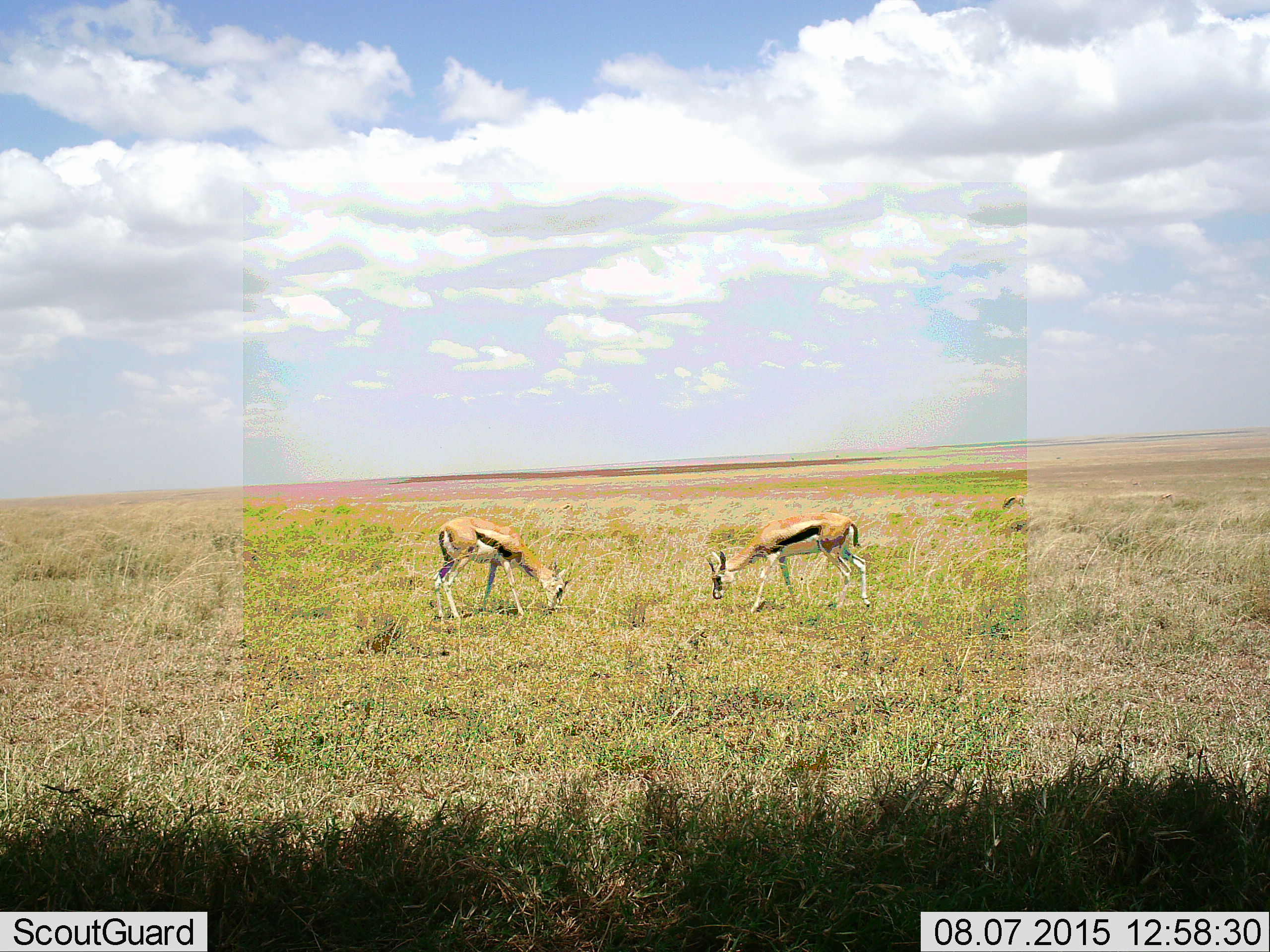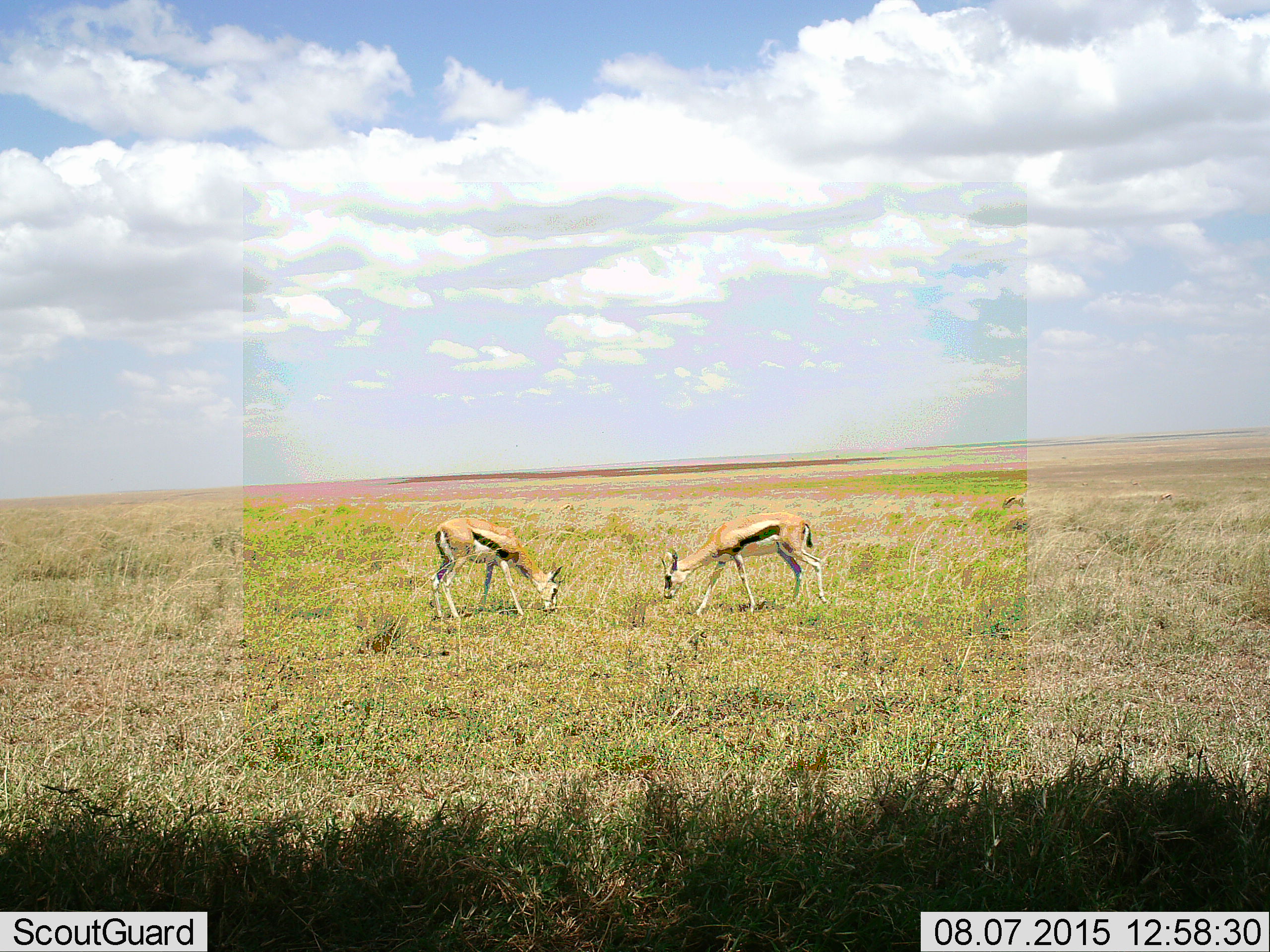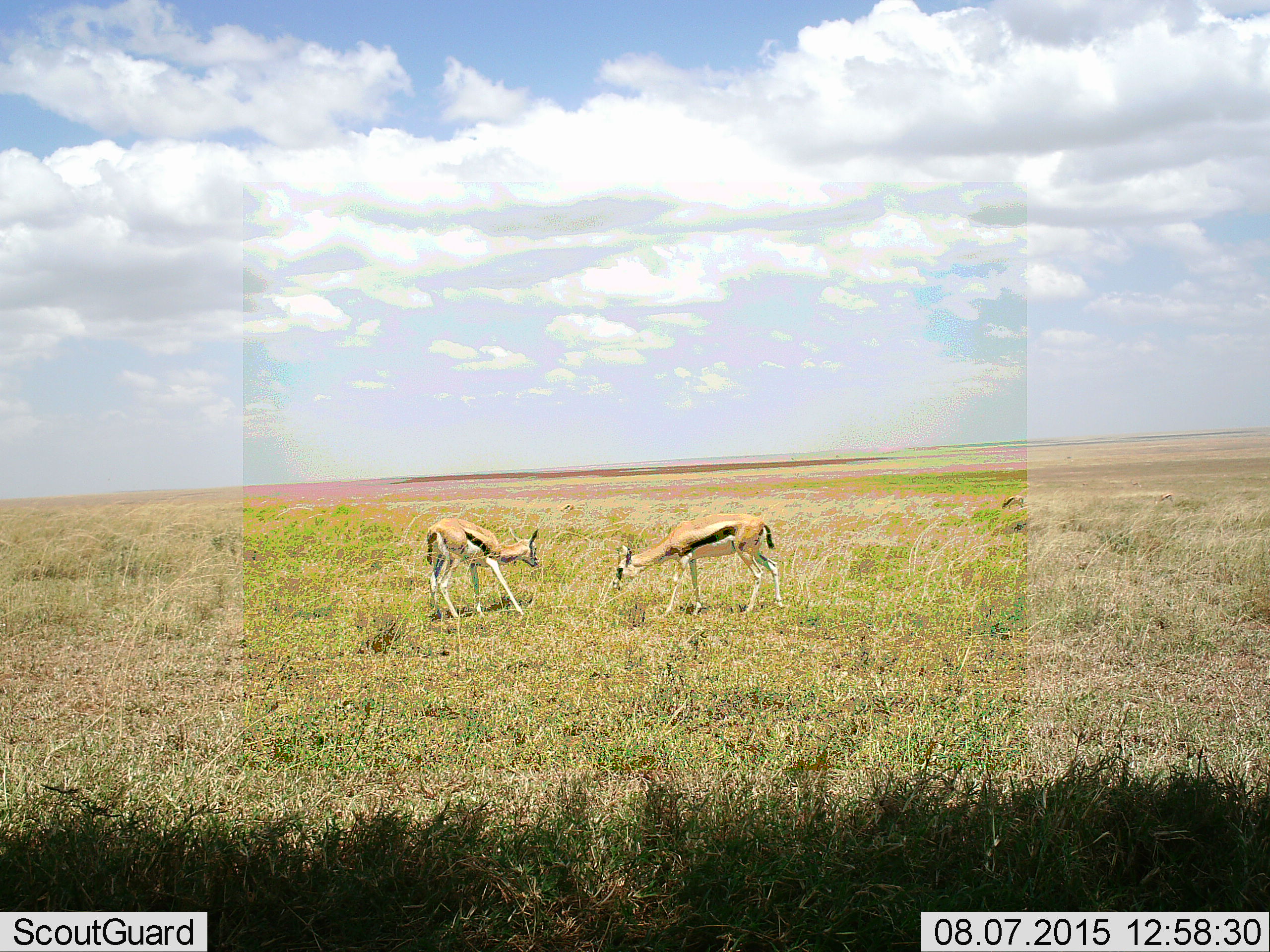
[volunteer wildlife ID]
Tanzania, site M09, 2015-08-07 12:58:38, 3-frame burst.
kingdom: Animalia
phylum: Chordata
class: Mammalia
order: Artiodactyla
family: Bovidae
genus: Eudorcas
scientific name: Eudorcas thomsonii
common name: thomson's gazelle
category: gazellethomsons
Gazellethomsons (thomson's gazelle) (Eudorcas thomsonii), count 3. Behavior (volunteer vote fractions): standing 40%, resting 0%, moving 20%, interacting 20%. Young present (vote fraction): 0%. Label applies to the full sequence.